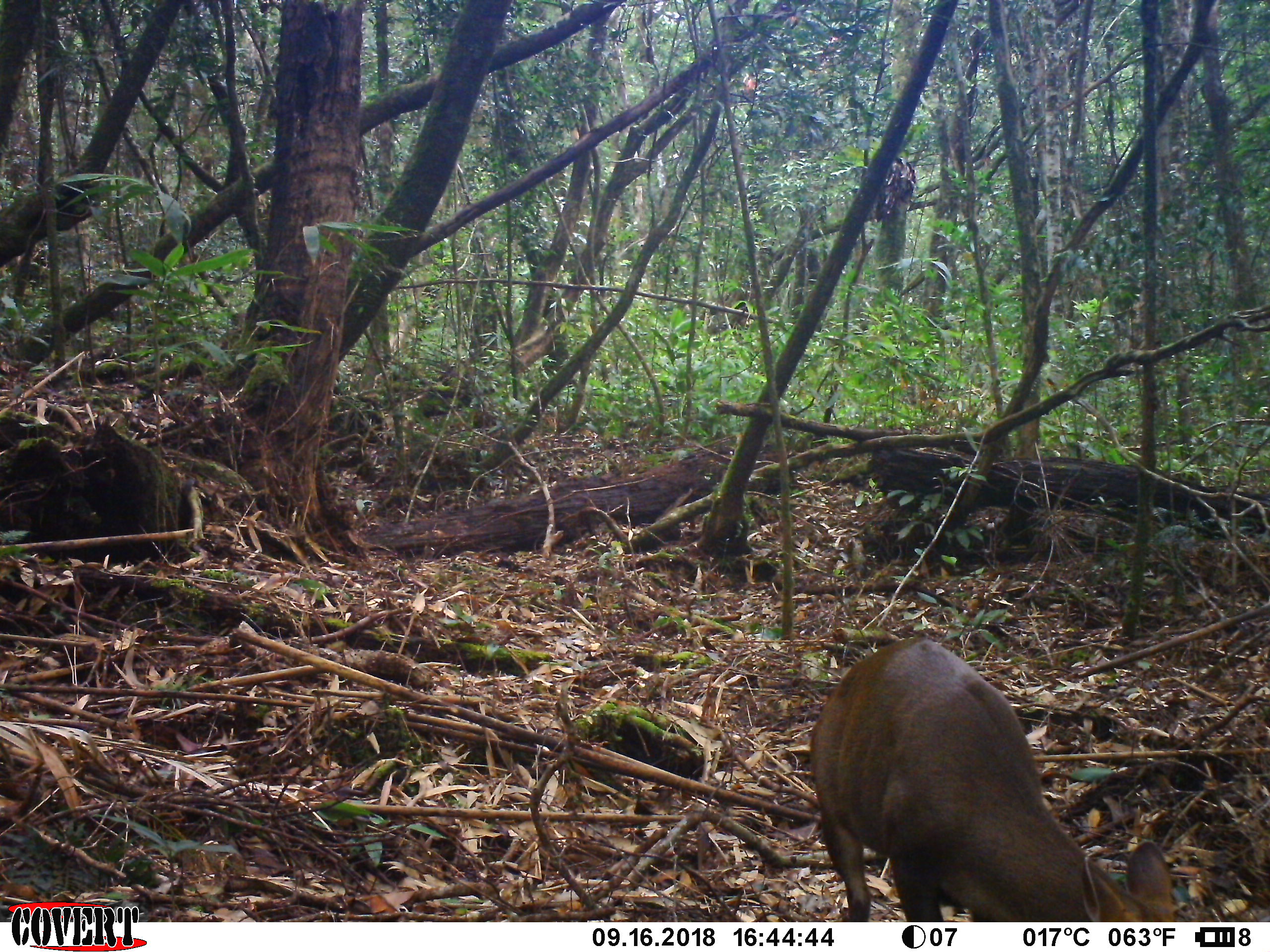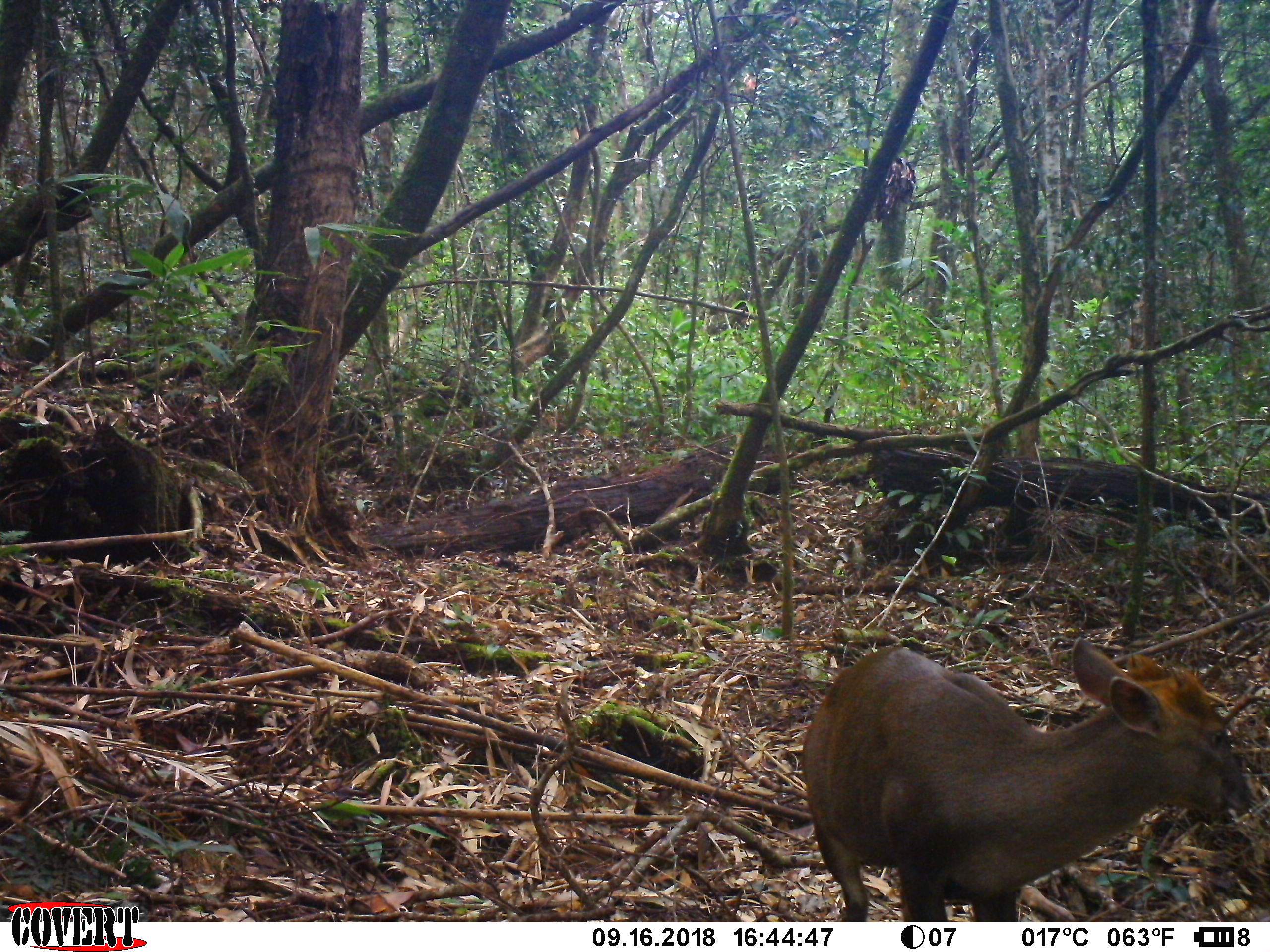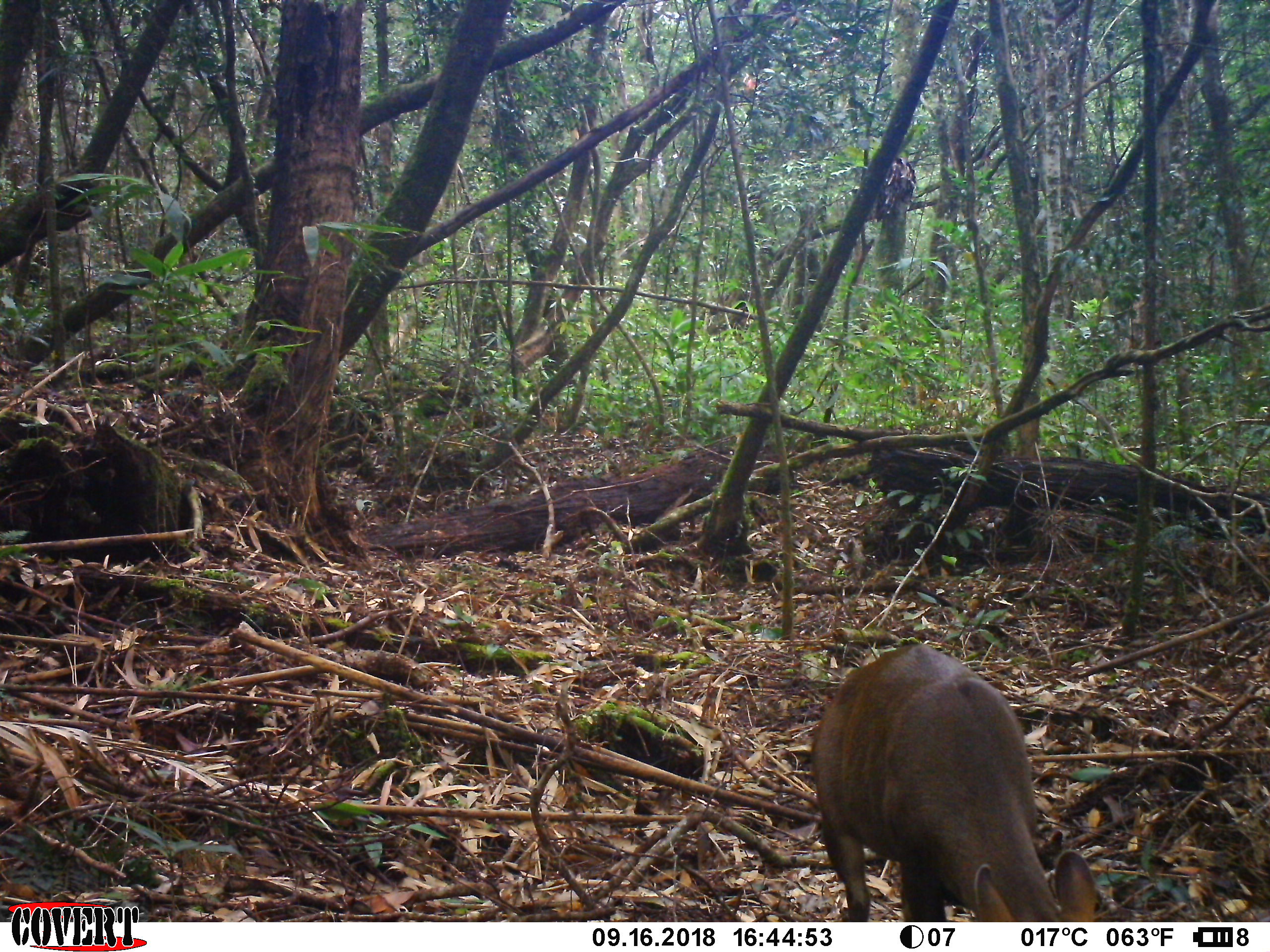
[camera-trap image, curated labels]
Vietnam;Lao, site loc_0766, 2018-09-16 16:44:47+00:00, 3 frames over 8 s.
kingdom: Animalia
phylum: Chordata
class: Mammalia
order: Artiodactyla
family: Cervidae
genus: Muntiacus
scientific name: Muntiacus rooseveltorum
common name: roosevelt's muntjac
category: roosevelts muntjac group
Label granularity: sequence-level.